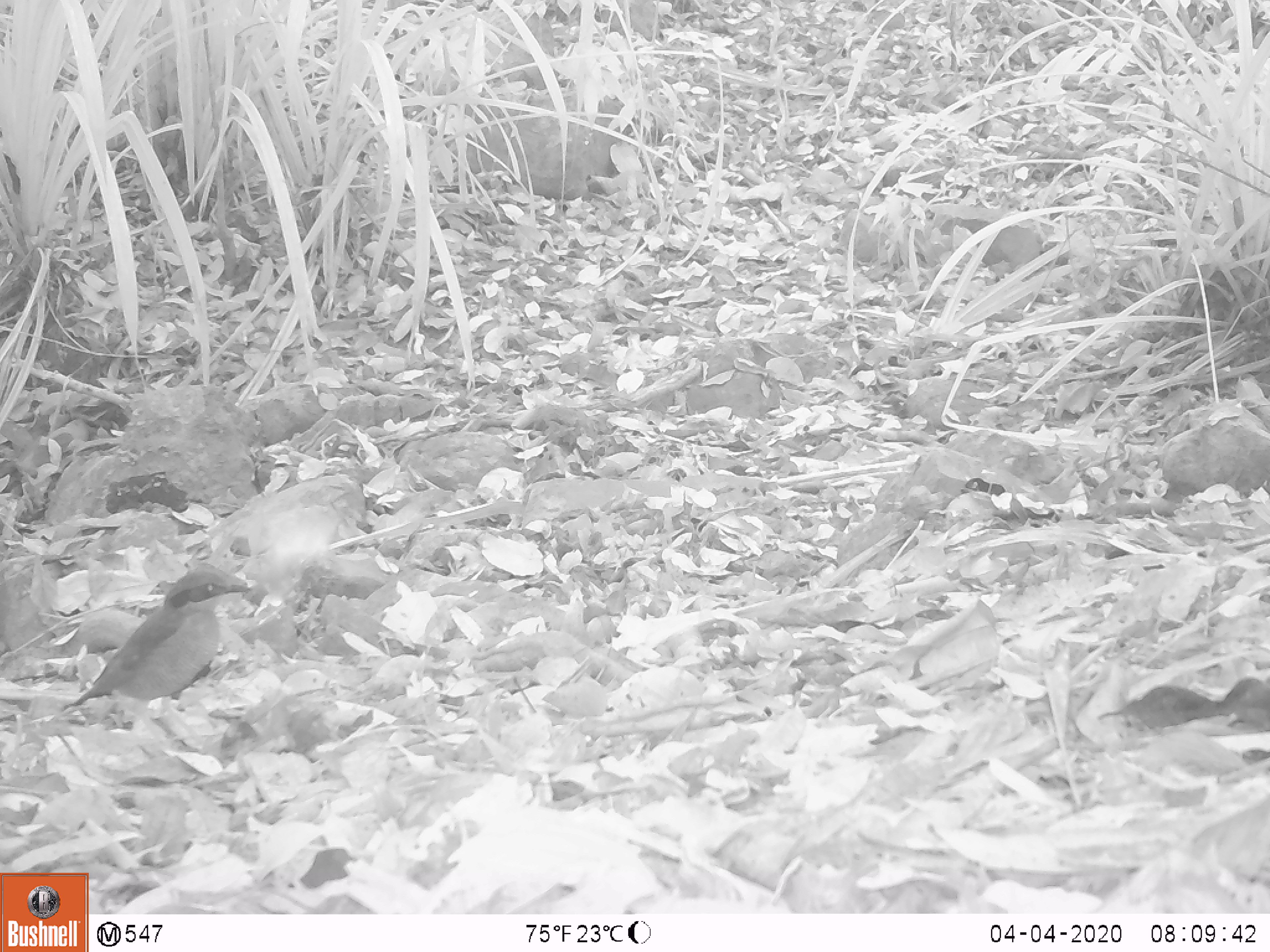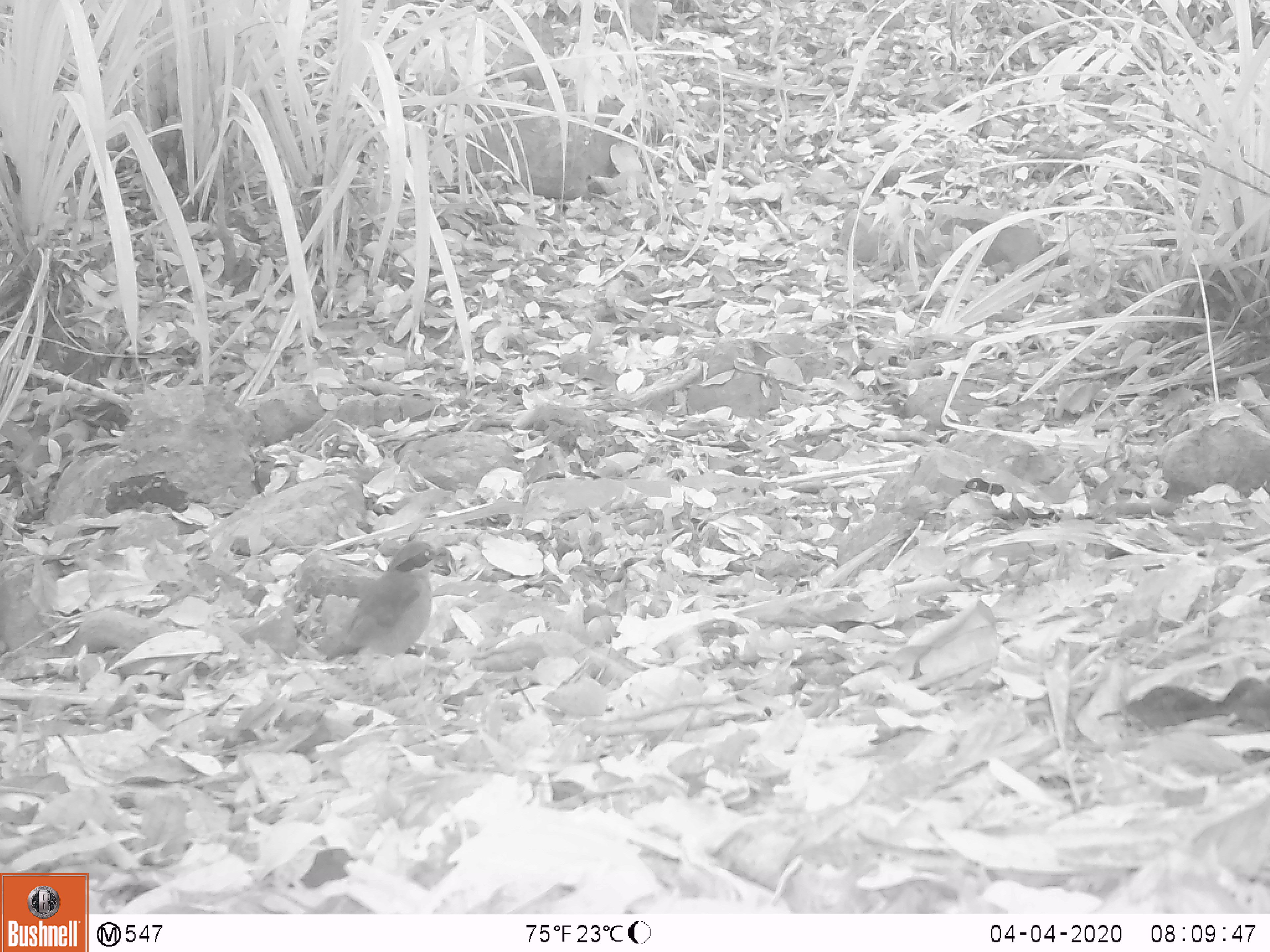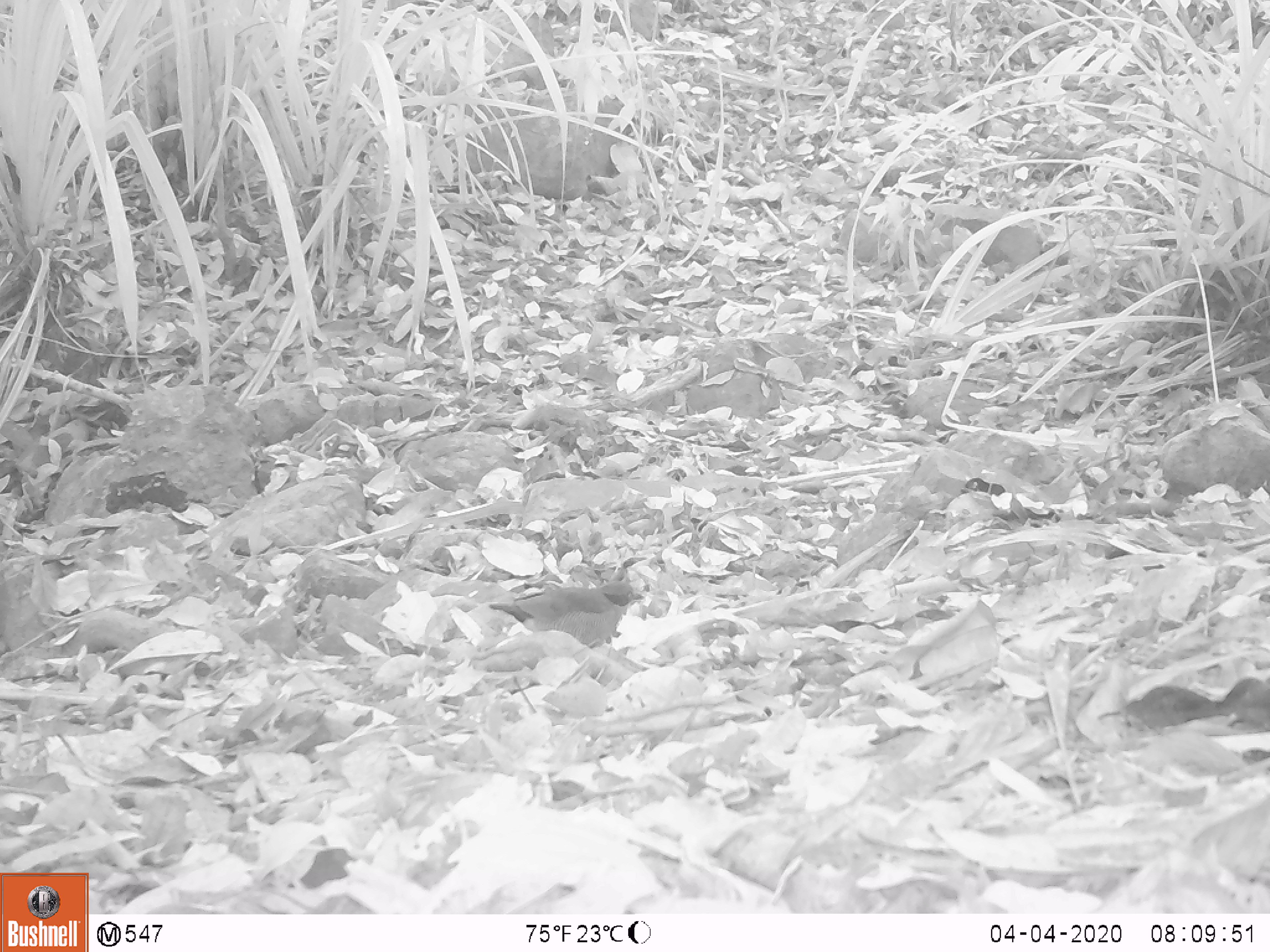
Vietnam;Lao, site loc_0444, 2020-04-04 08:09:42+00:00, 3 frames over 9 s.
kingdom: Animalia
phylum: Chordata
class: Aves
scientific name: Aves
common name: bird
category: unidentified bird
Unidentified bird (bird) (Aves). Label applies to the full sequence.